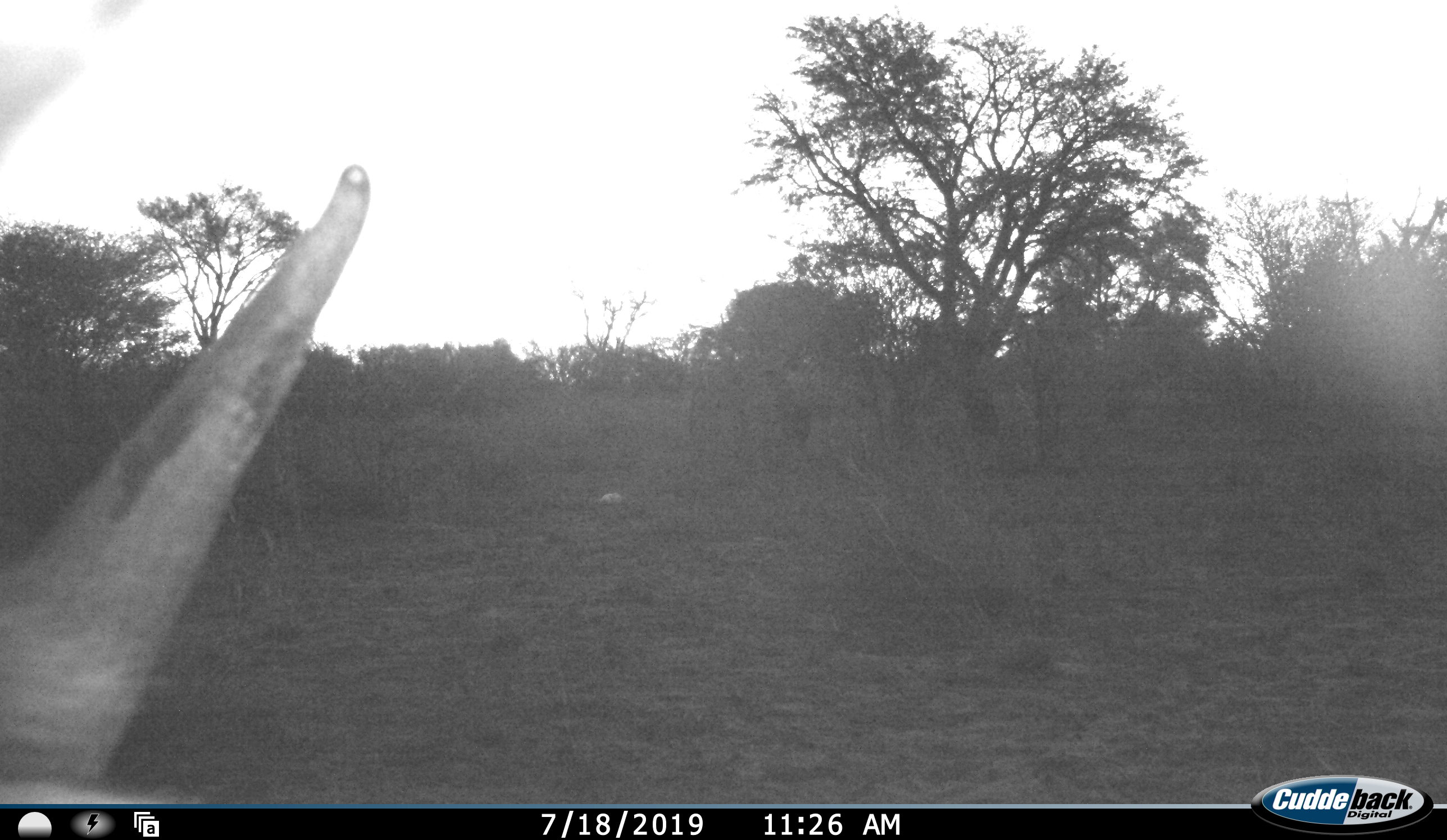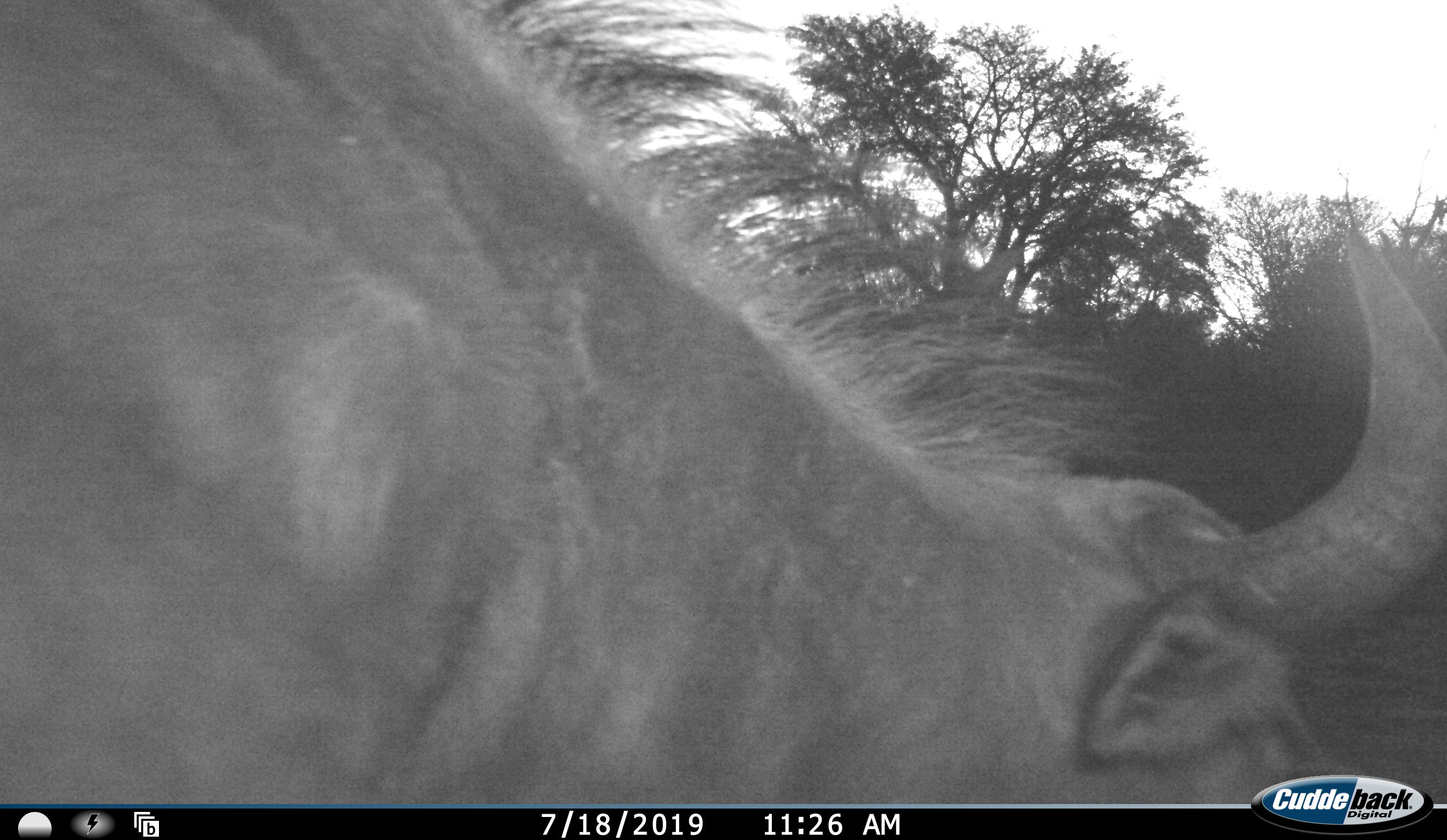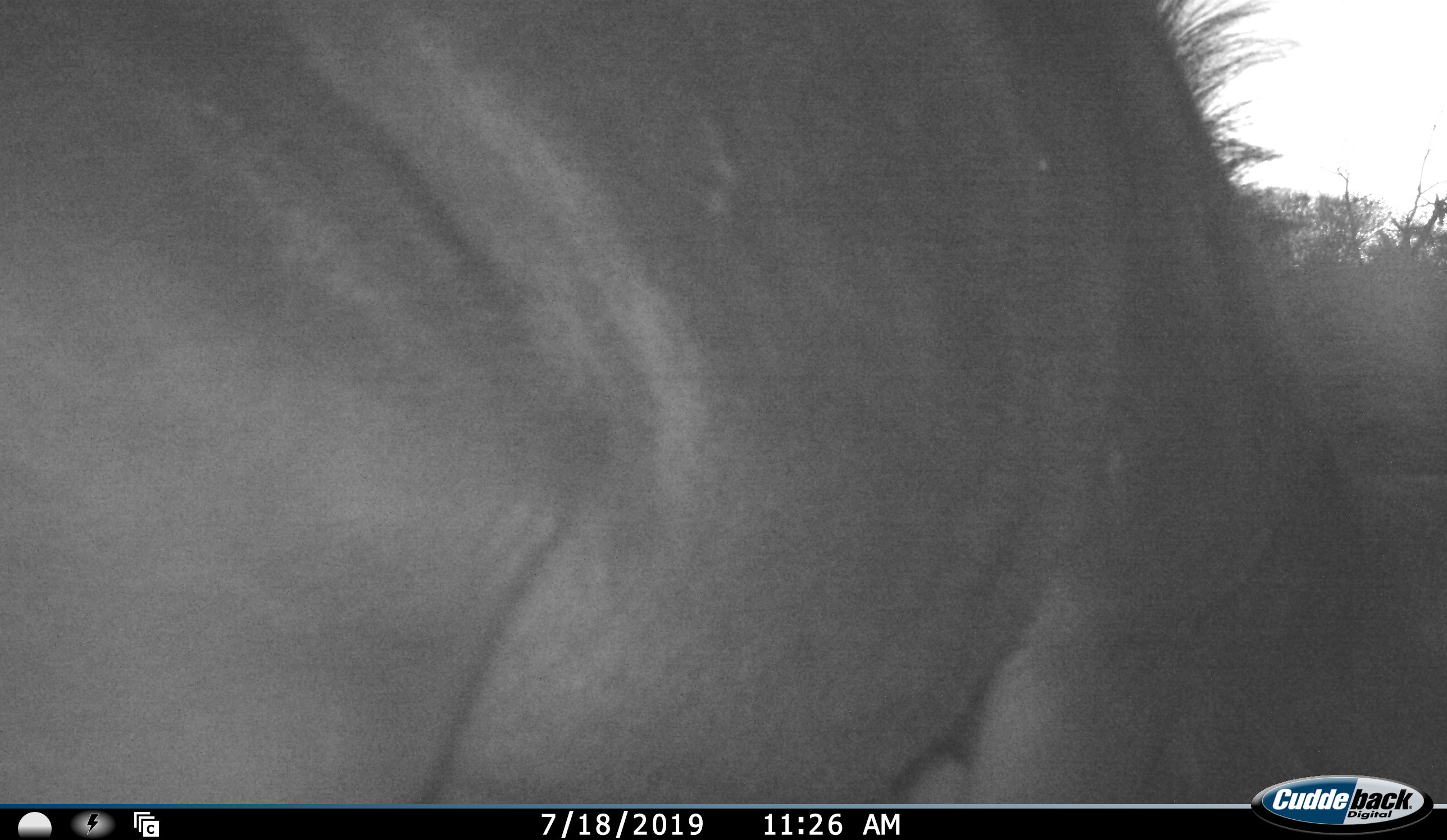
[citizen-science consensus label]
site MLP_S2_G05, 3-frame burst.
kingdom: Animalia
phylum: Chordata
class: Mammalia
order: Artiodactyla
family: Bovidae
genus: Connochaetes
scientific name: Connochaetes taurinus taurinus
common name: blue wildebeest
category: wildebeestblue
Wildebeestblue (blue wildebeest) (Connochaetes taurinus taurinus), count 1. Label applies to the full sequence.